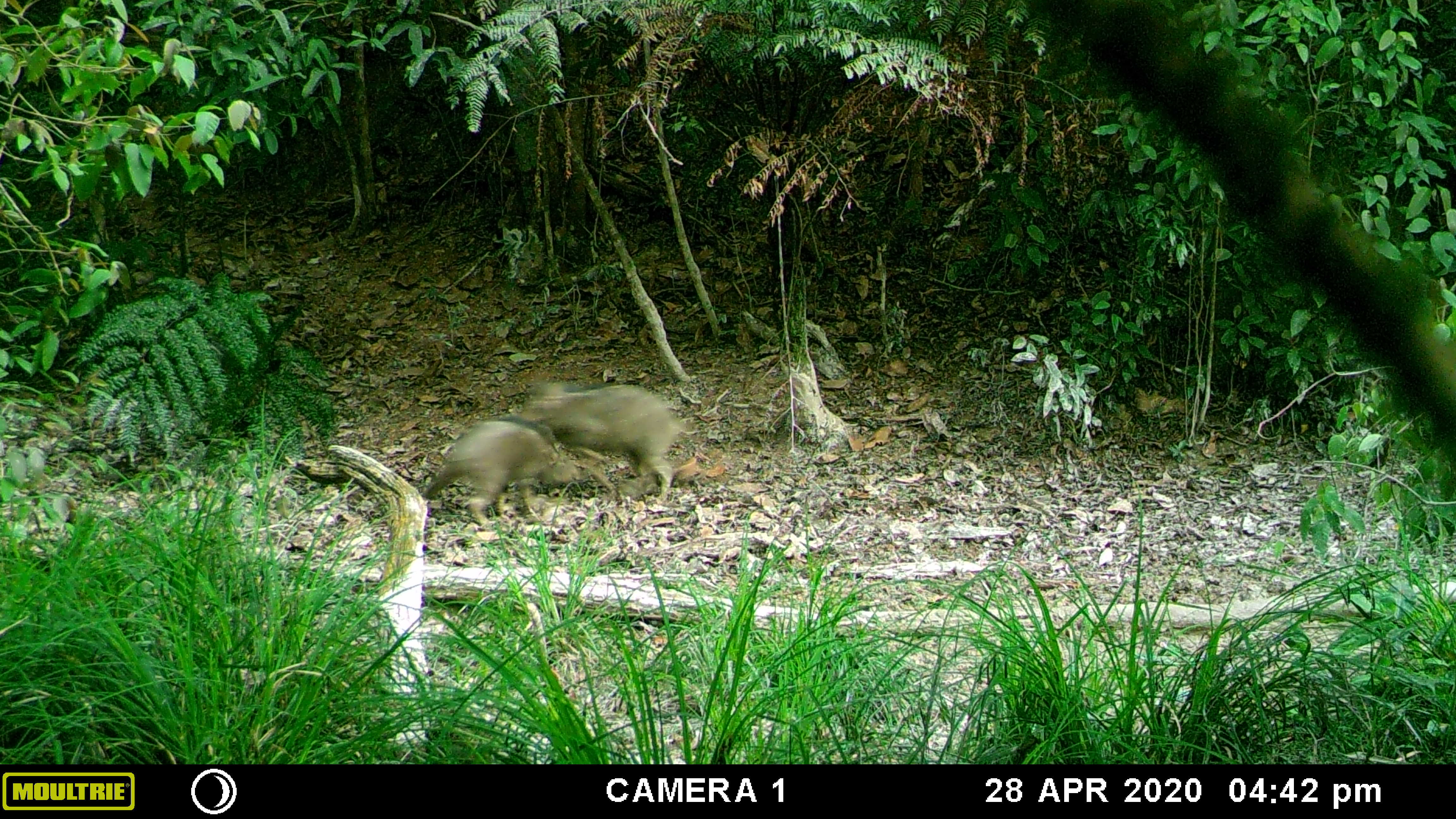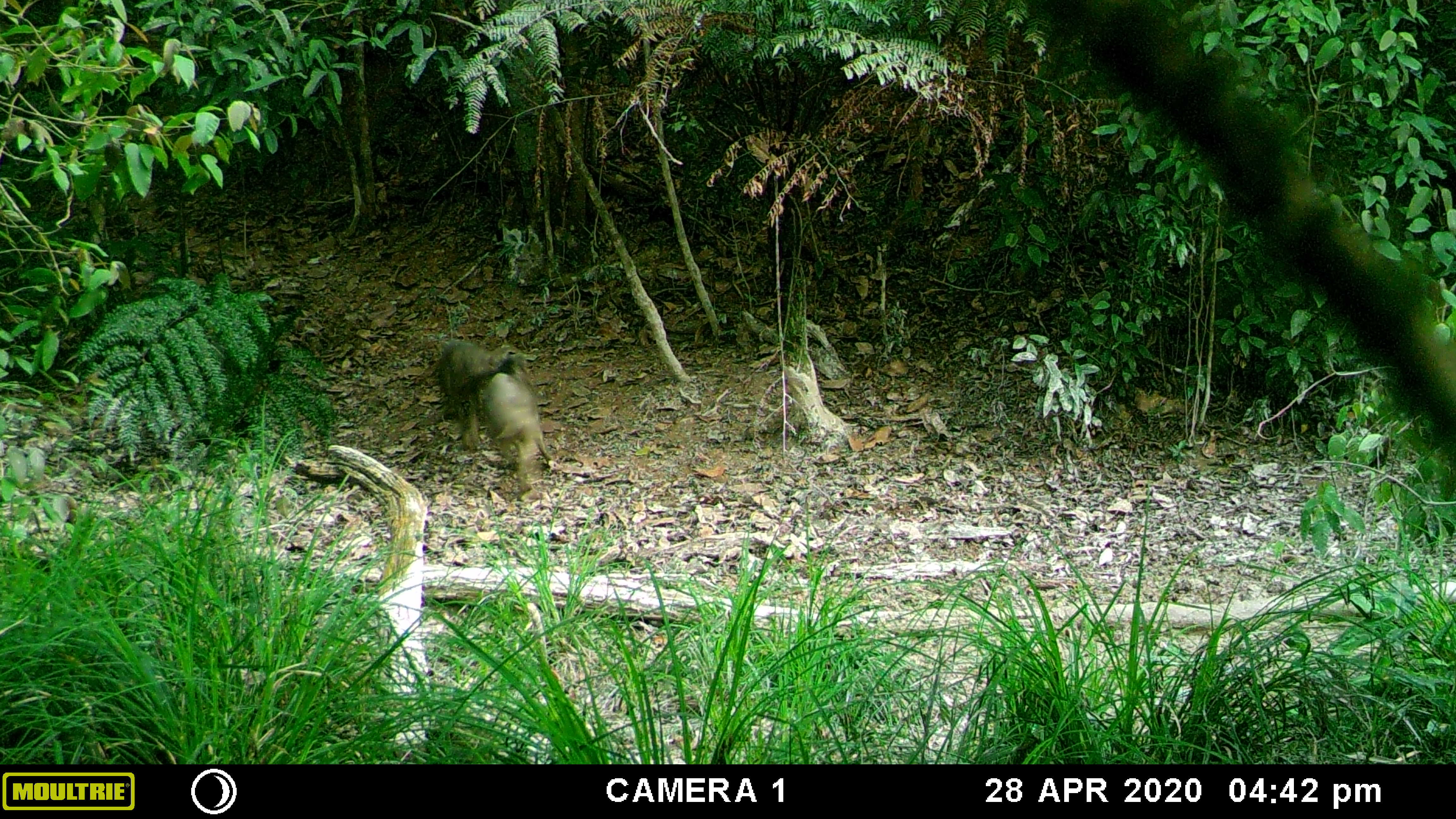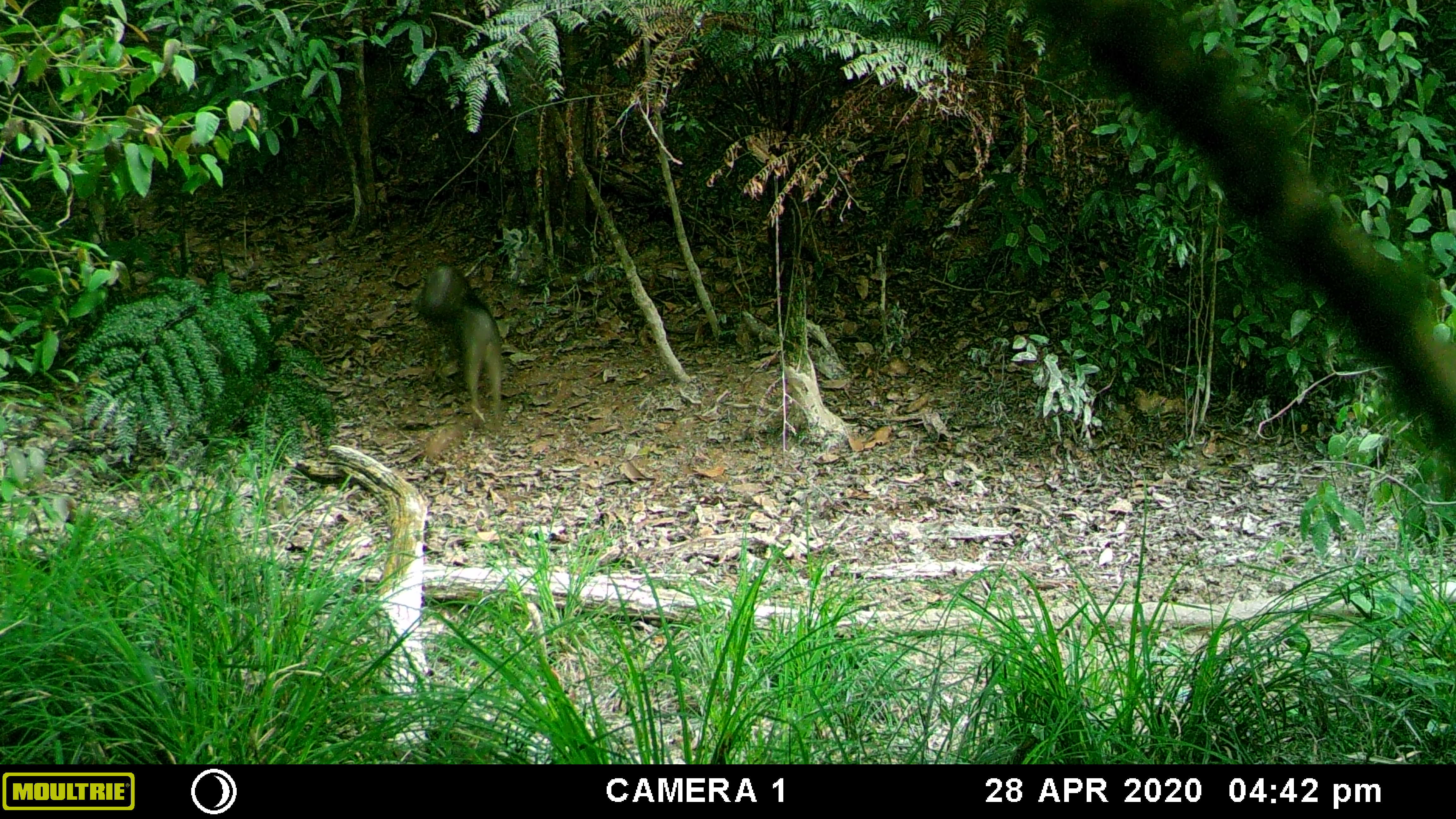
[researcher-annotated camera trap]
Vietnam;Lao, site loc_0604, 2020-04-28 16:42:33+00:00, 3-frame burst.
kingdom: Animalia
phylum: Chordata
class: Mammalia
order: Artiodactyla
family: Suidae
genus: Sus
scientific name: Sus scrofa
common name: eurasian wild pig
Eurasian wild pig (Sus scrofa). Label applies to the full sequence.